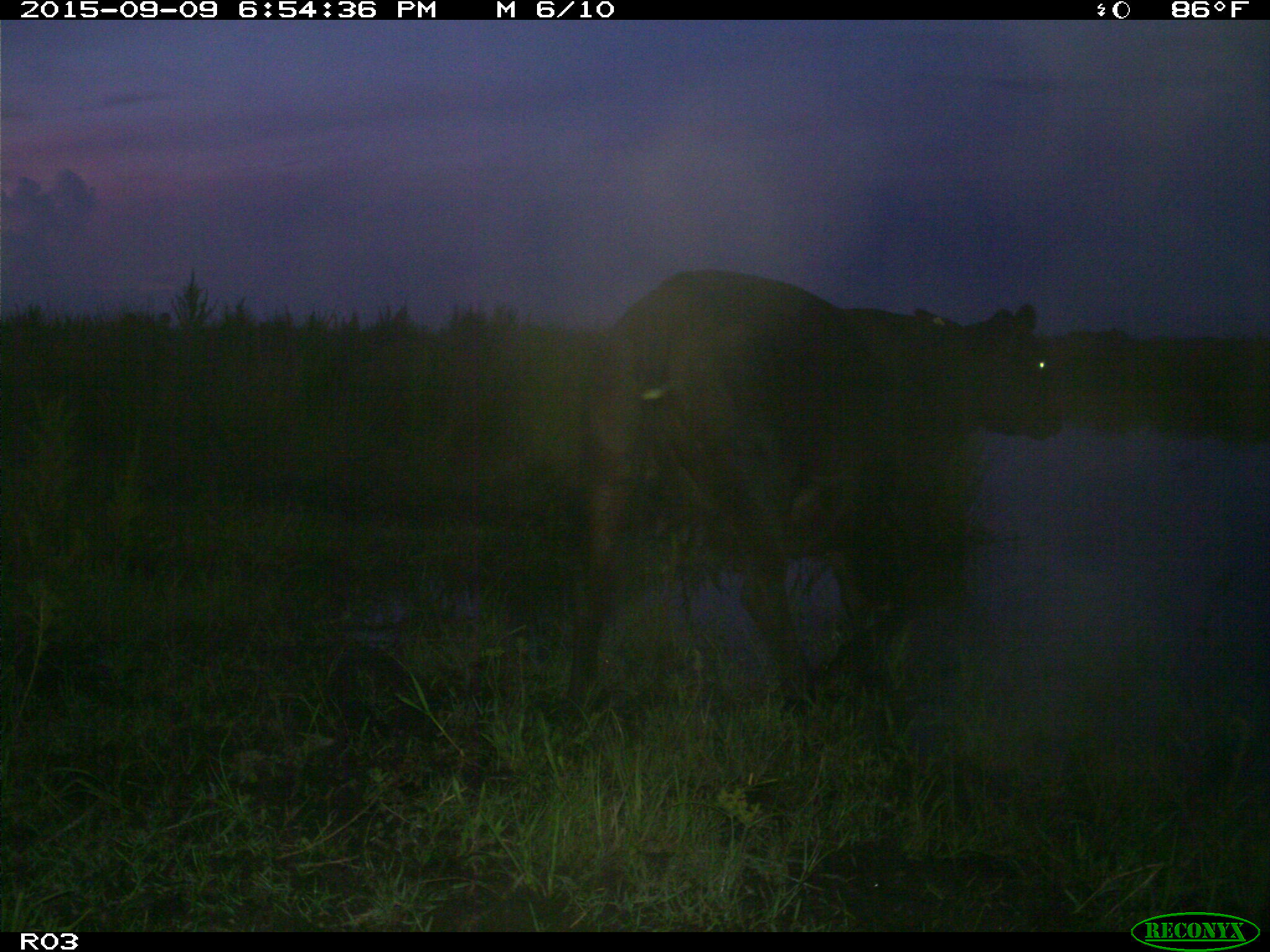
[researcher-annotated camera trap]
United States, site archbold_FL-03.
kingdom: Animalia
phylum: Chordata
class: Mammalia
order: Artiodactyla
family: Bovidae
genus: Bos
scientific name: Bos taurus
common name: domestic cow